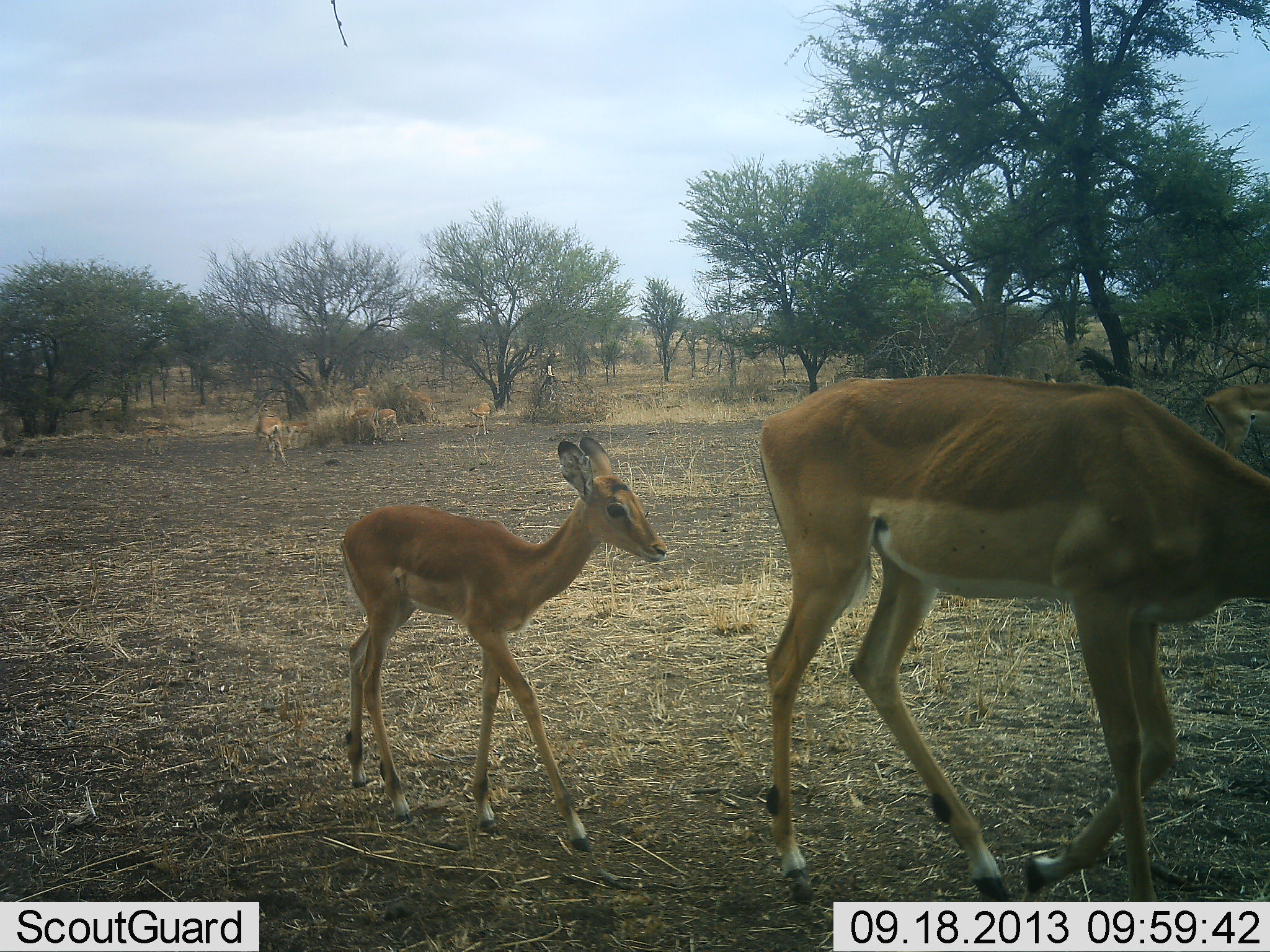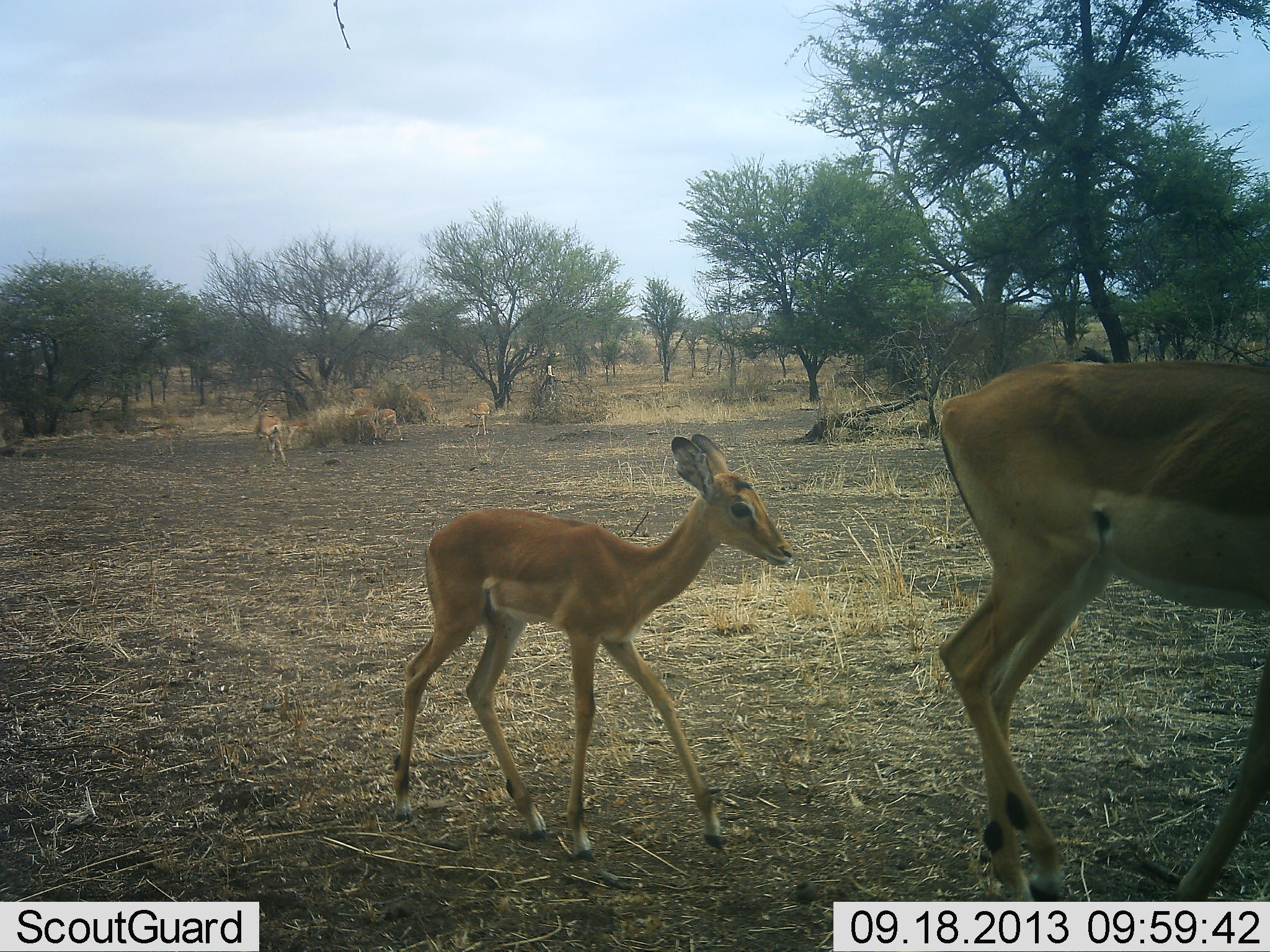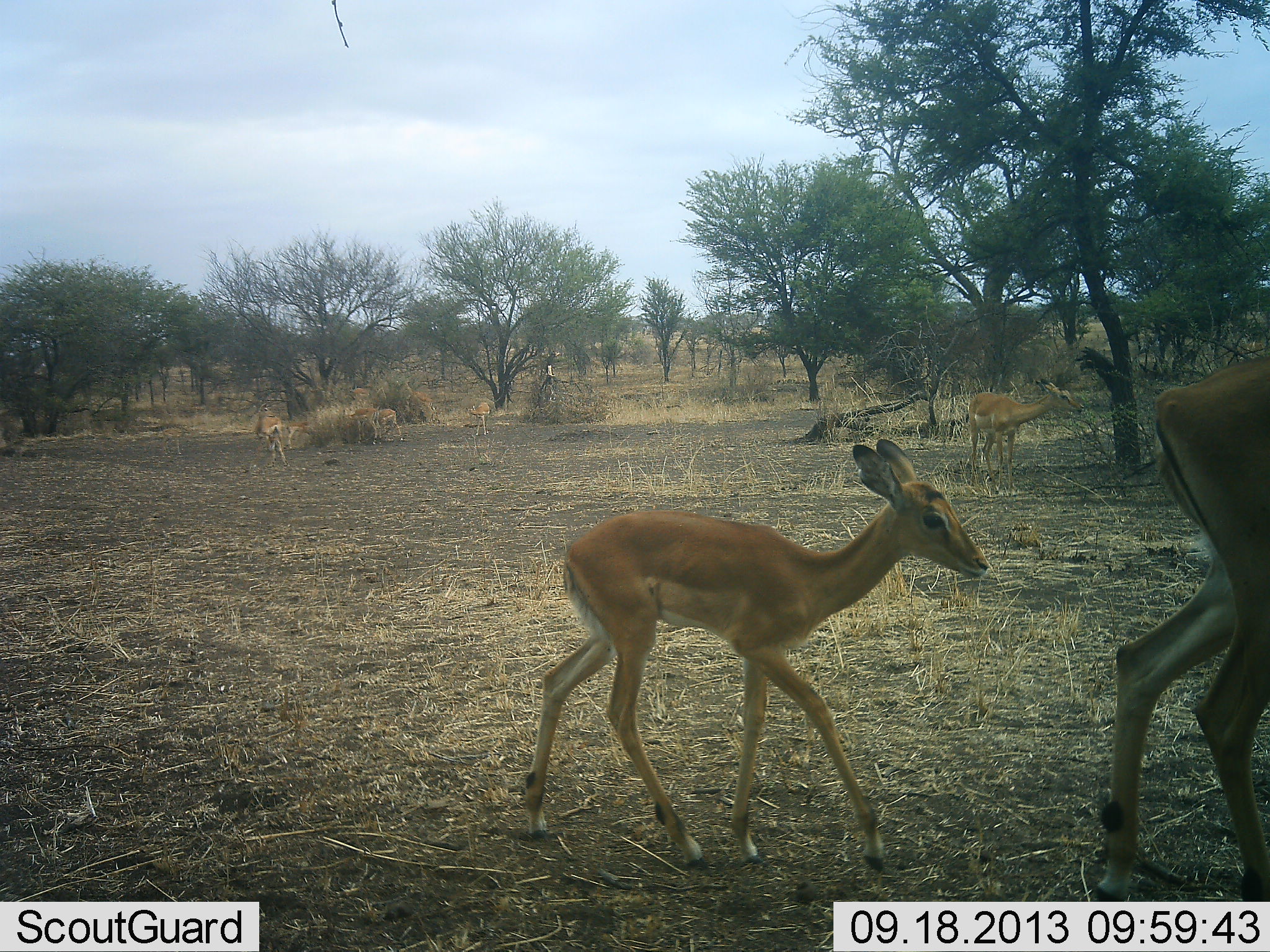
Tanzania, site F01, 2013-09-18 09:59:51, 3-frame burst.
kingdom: Animalia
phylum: Chordata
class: Mammalia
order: Artiodactyla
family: Bovidae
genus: Aepyceros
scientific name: Aepyceros melampus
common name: impala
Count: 6.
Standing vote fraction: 35%.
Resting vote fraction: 0%.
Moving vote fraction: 100%.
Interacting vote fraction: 0%.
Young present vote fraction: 88%.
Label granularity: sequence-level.